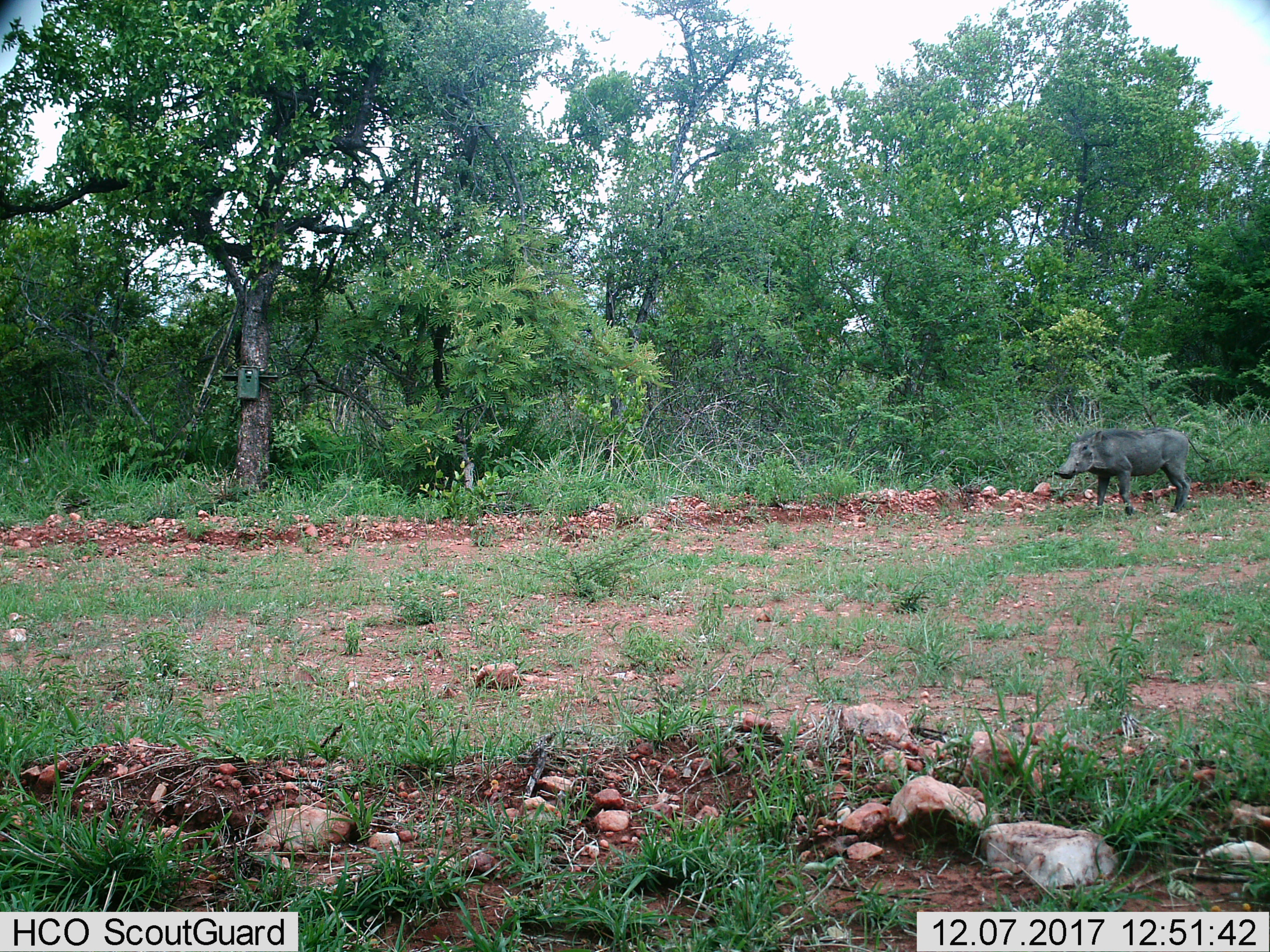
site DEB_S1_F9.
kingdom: Animalia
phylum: Chordata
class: Mammalia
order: Artiodactyla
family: Suidae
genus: Phacochoerus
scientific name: Phacochoerus africanus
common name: warthog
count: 1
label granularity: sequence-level